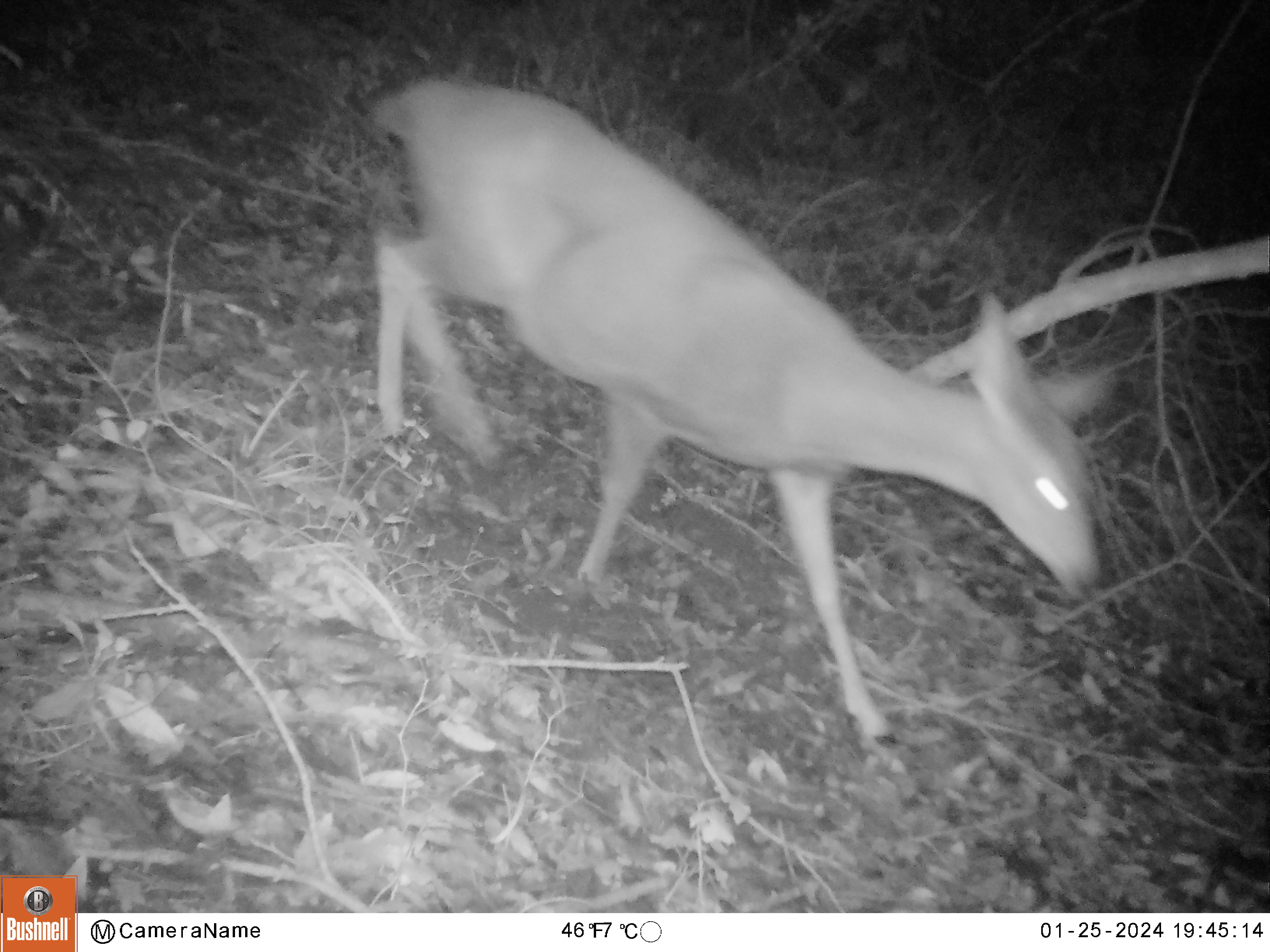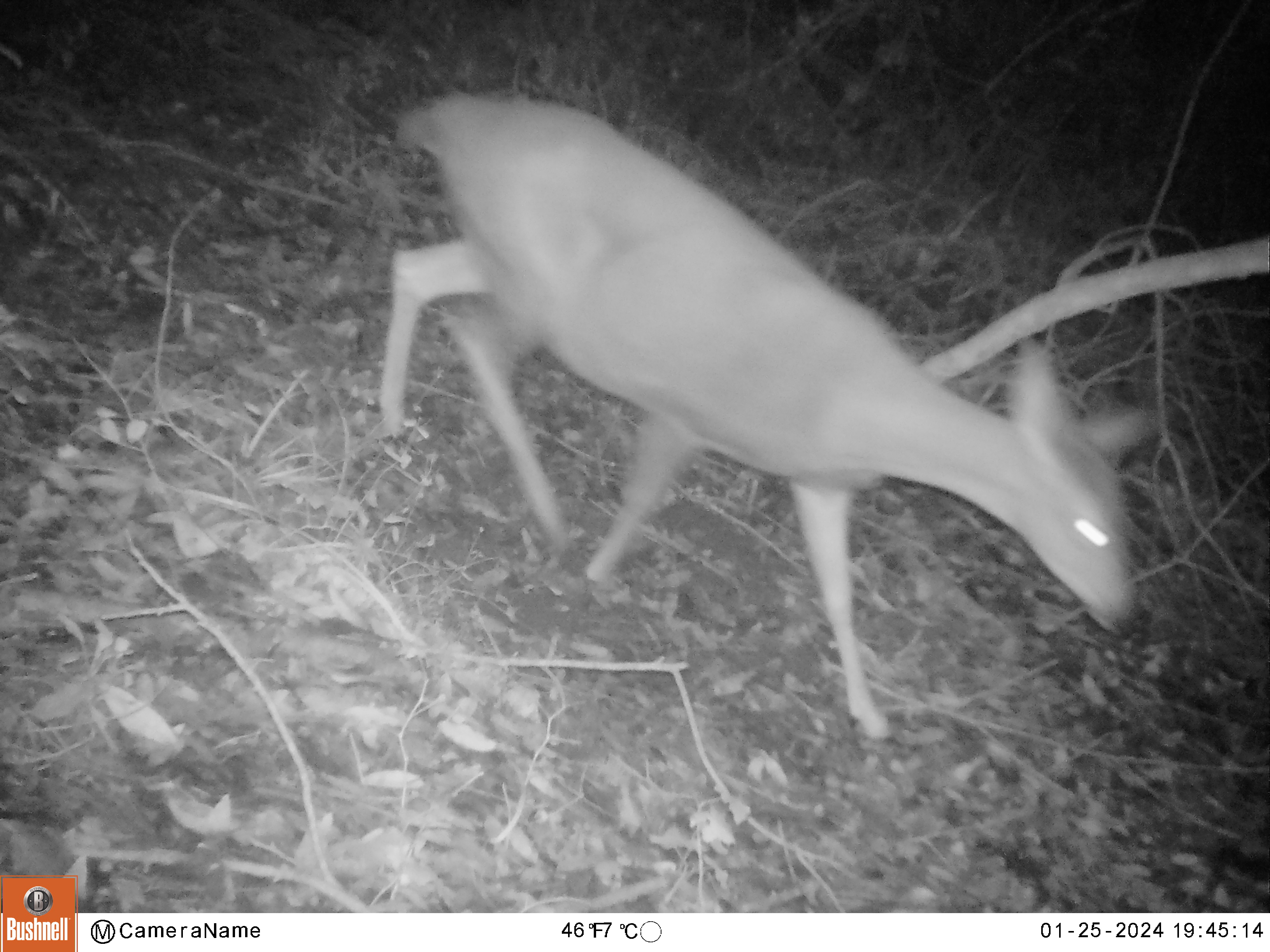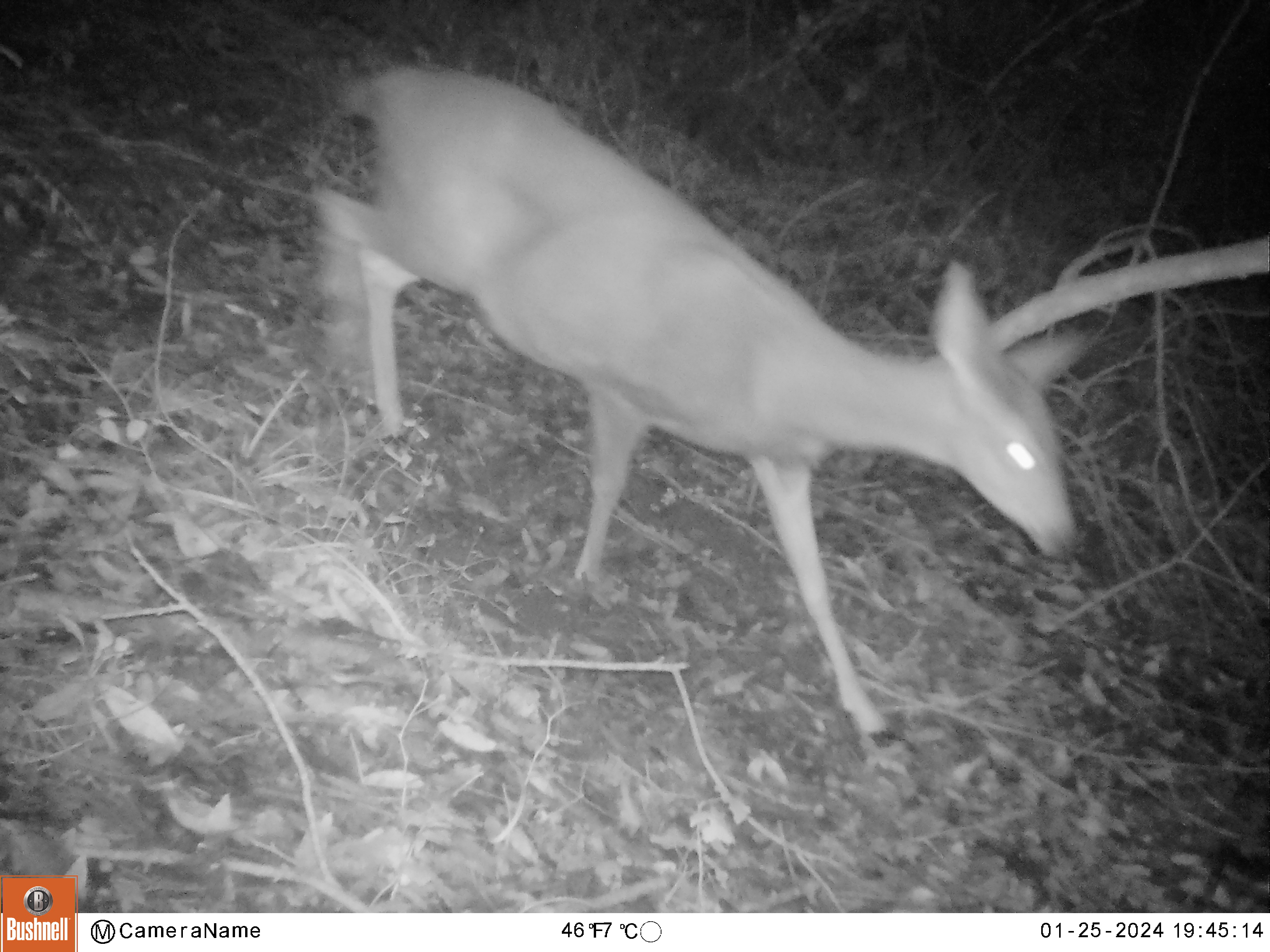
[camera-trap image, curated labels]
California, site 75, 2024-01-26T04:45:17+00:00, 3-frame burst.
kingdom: Animalia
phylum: Chordata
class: Mammalia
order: Artiodactyla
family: Cervidae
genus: Odocoileus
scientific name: Odocoileus hemionus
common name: mule deer